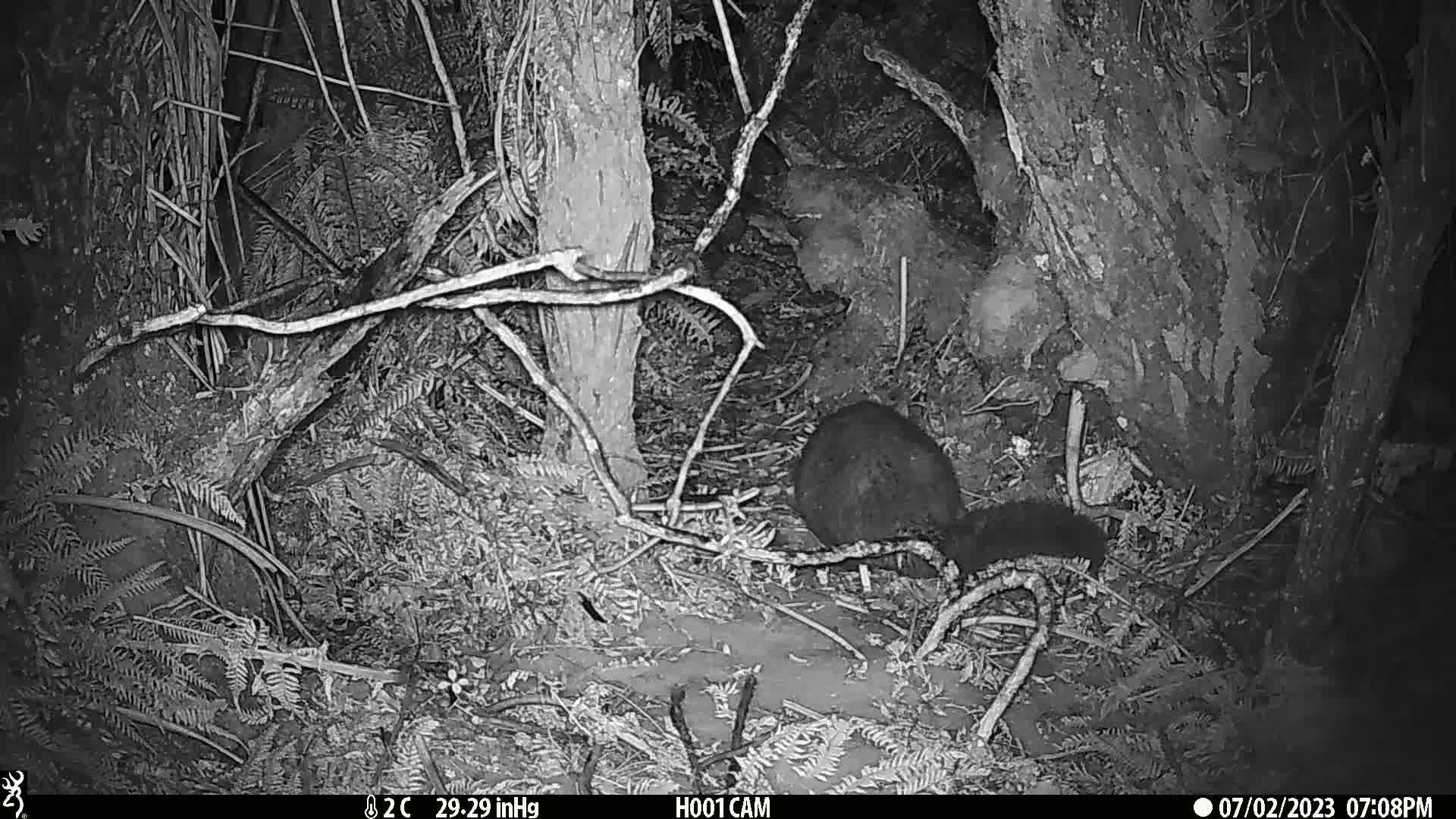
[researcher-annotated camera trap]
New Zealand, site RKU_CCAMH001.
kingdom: Animalia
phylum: Chordata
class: Mammalia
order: Diprotodontia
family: Phalangeridae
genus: Trichosurus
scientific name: Trichosurus vulpecula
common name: common brushtail possum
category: possum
Possum (common brushtail possum) (Trichosurus vulpecula).